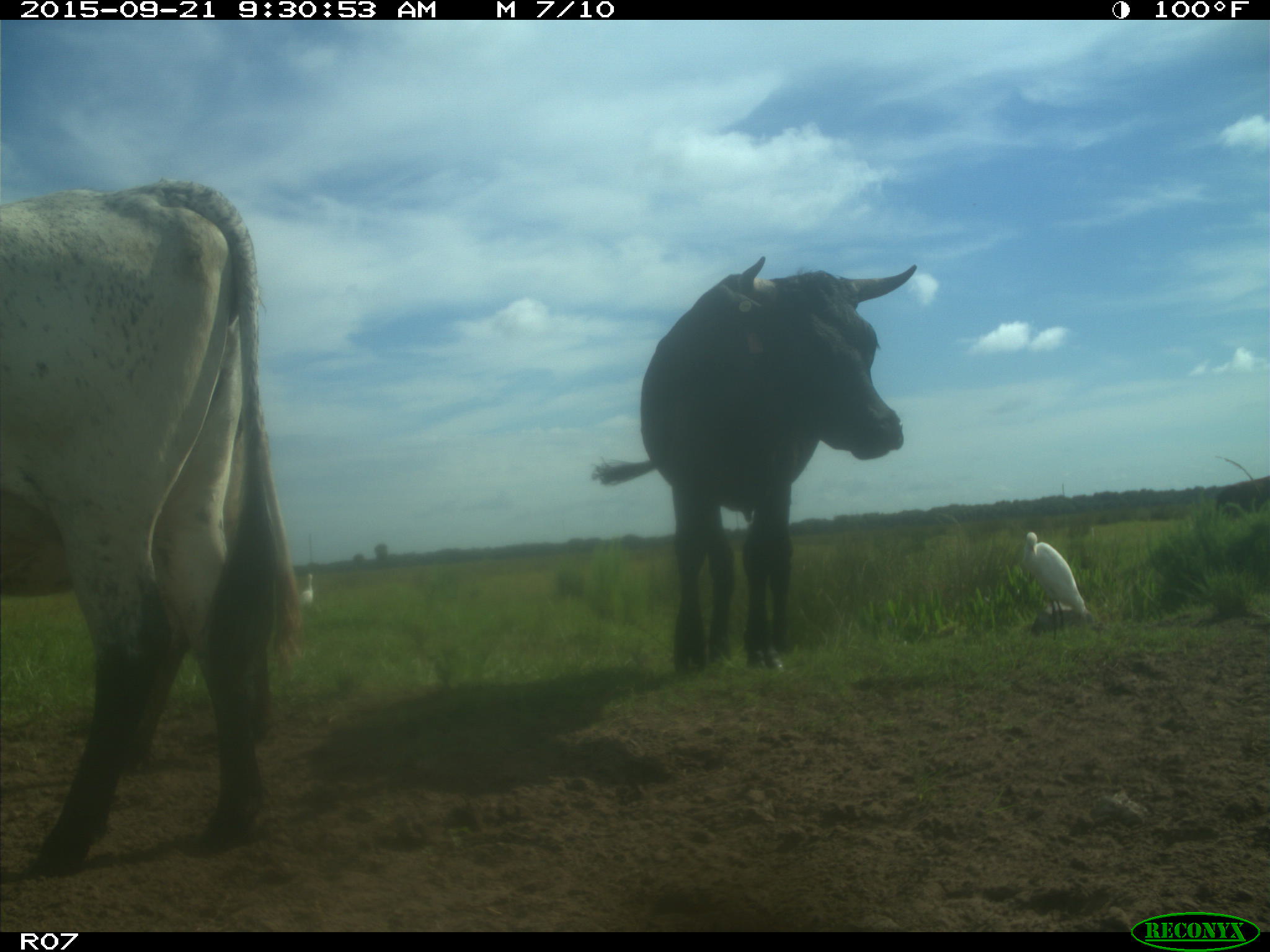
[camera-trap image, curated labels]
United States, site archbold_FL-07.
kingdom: Animalia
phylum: Chordata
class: Mammalia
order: Artiodactyla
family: Bovidae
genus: Bos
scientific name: Bos taurus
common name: domestic cow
Bos taurus (domestic cow).